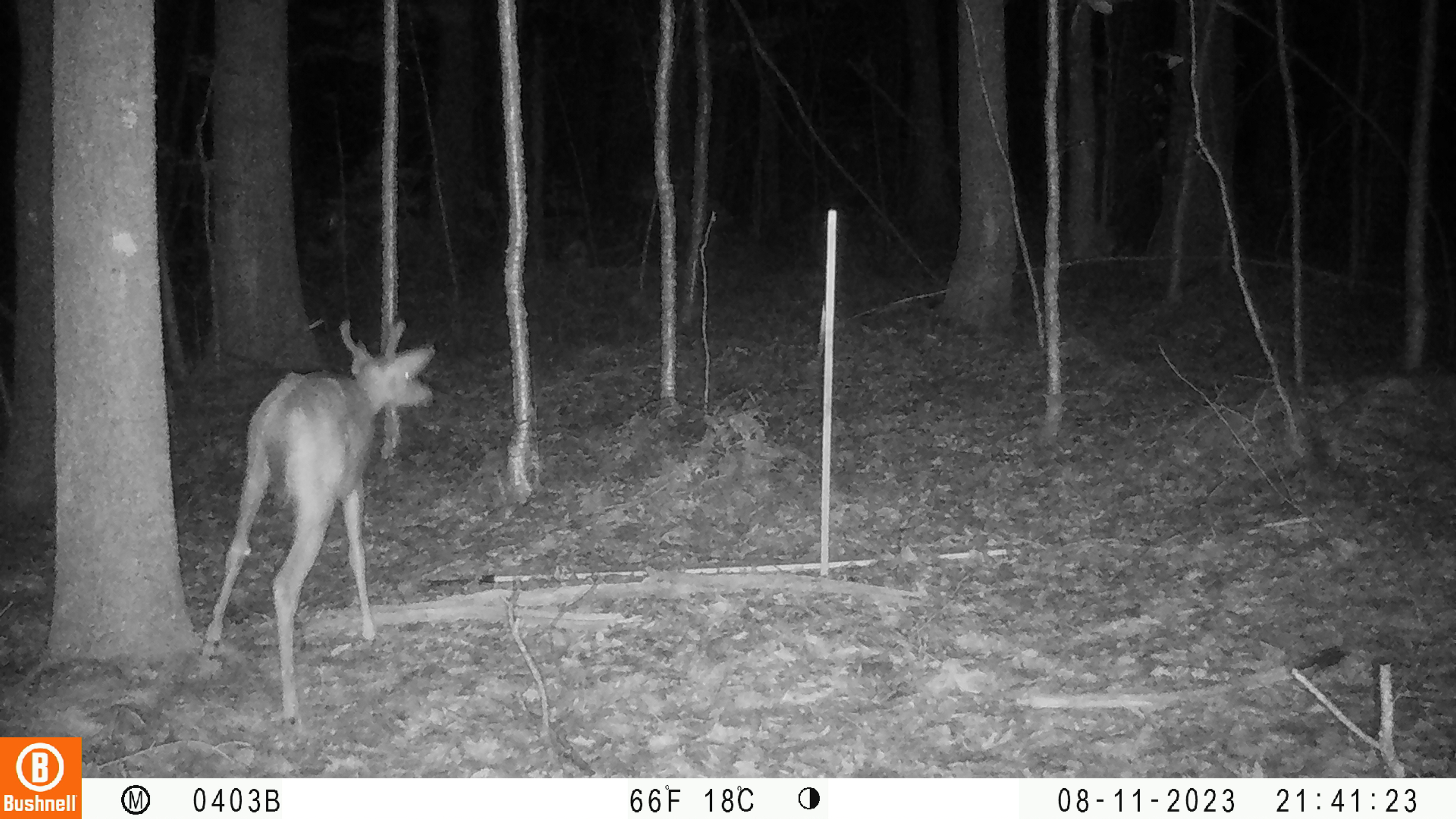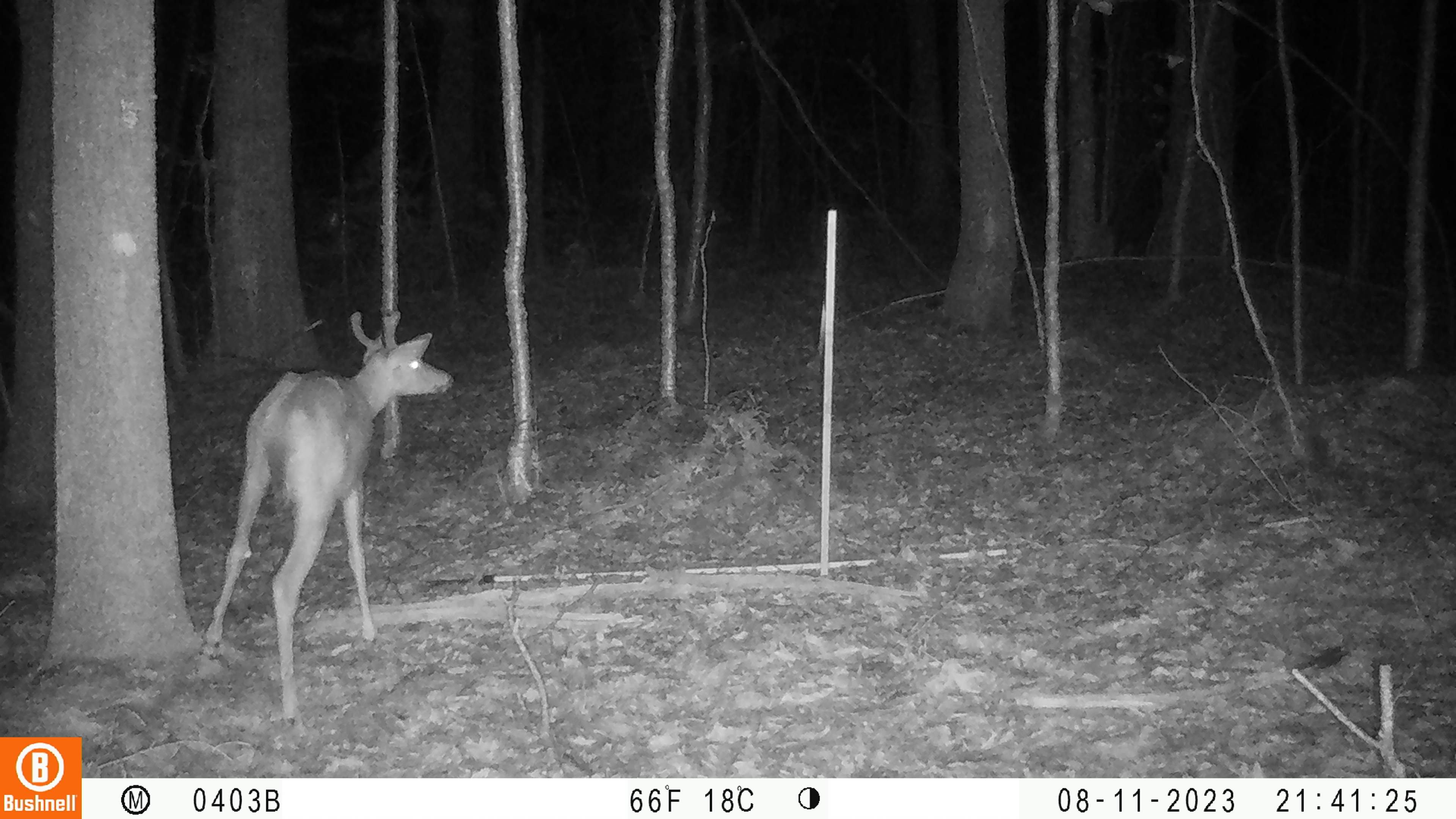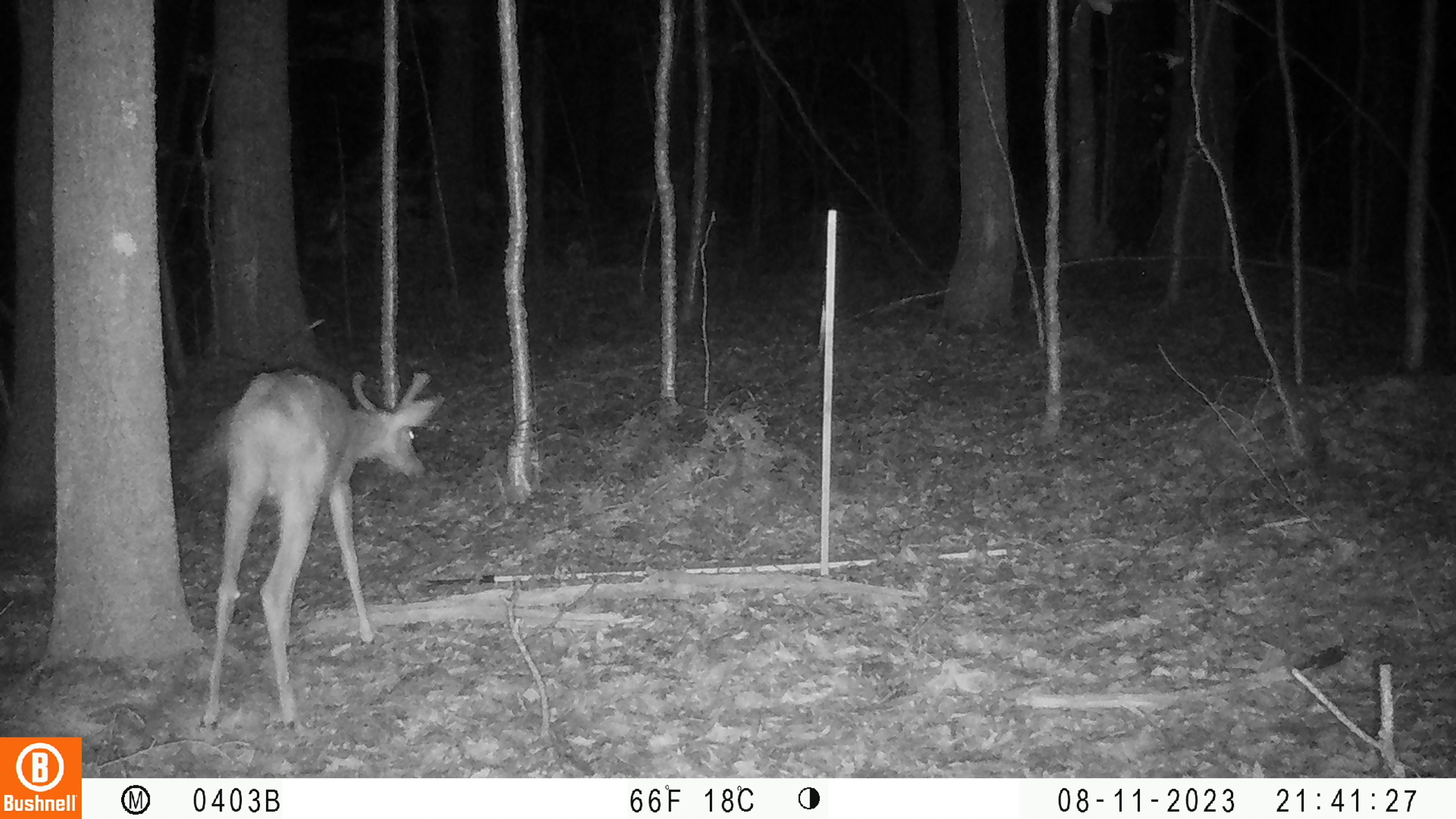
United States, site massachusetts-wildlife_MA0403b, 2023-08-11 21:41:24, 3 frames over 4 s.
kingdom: Animalia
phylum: Chordata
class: Mammalia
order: Artiodactyla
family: Cervidae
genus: Odocoileus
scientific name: Odocoileus virginianus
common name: white-tailed deer